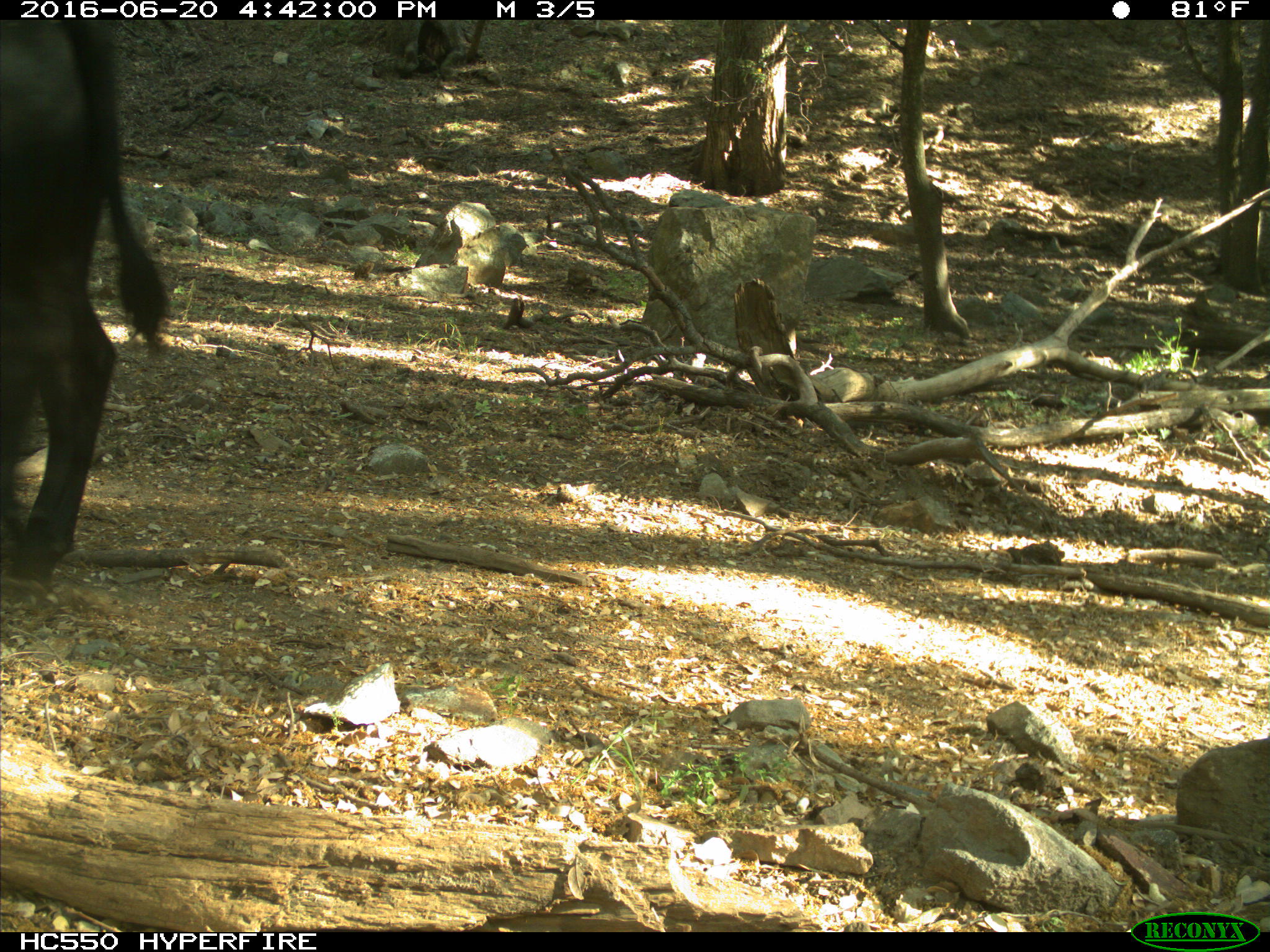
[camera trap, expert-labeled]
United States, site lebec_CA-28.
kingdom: Animalia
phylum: Chordata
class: Mammalia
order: Artiodactyla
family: Bovidae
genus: Bos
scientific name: Bos taurus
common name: domestic cow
Bos taurus (domestic cow).